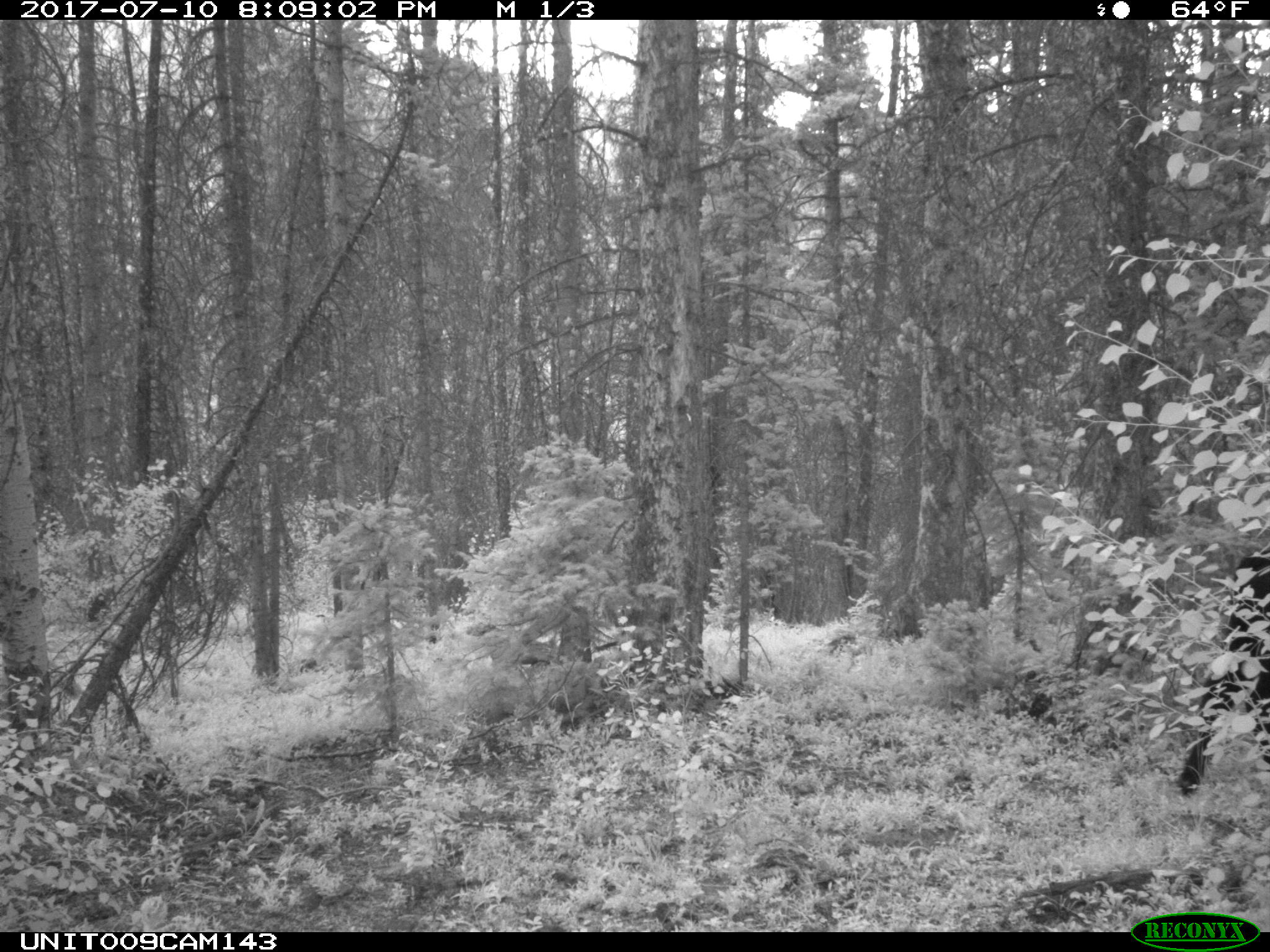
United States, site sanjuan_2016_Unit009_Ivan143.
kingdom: Animalia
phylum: Chordata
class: Mammalia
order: Artiodactyla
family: Bovidae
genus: Bos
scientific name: Bos taurus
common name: domestic cow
Bos taurus (domestic cow).